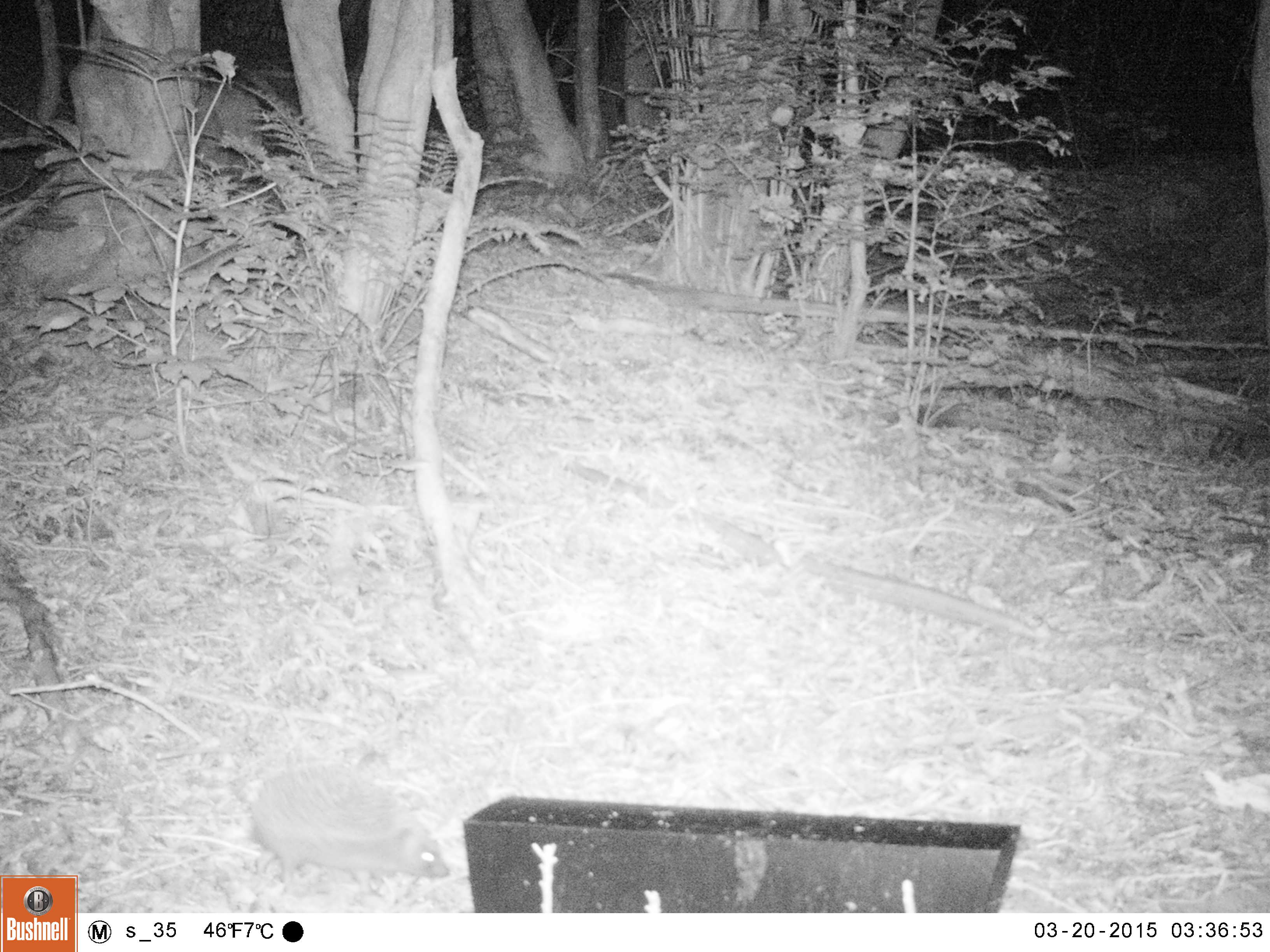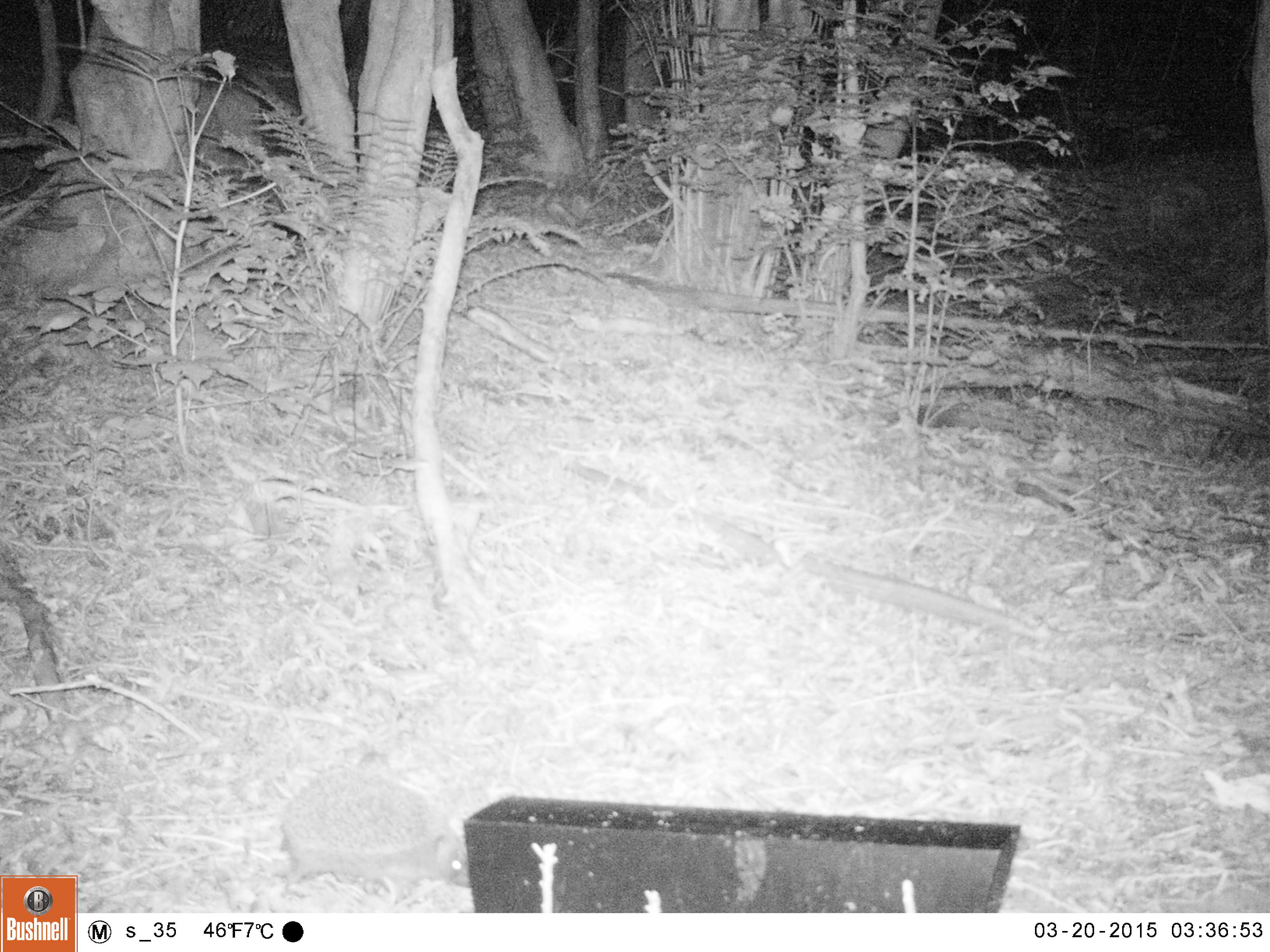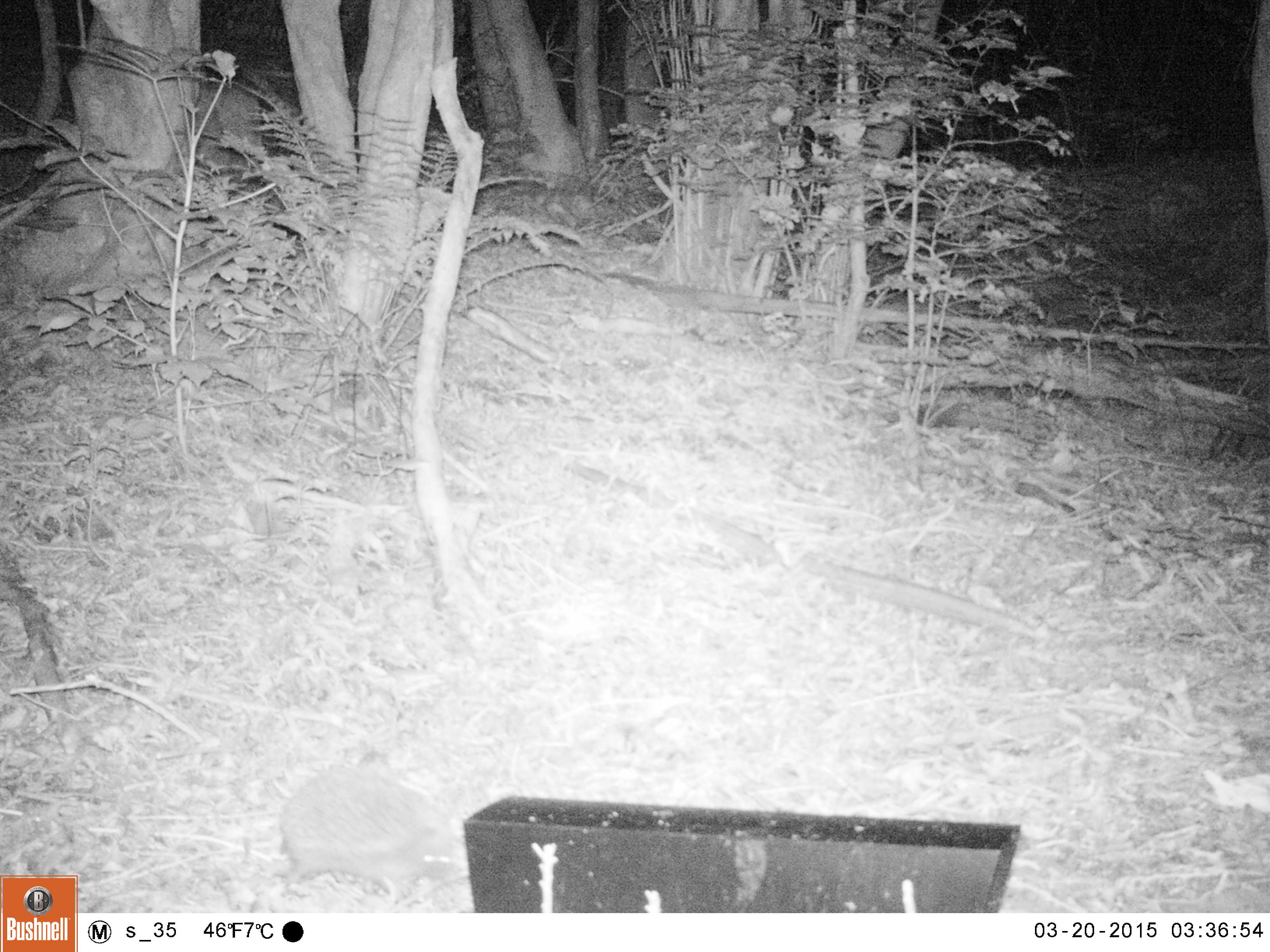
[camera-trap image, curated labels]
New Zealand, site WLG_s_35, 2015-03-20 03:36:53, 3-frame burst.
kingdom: Animalia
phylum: Chordata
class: Mammalia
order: Eulipotyphla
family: Erinaceidae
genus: Erinaceus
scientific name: Erinaceus europaeus europaeus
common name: european hedgehog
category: hedgehog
Hedgehog (european hedgehog) (Erinaceus europaeus europaeus).